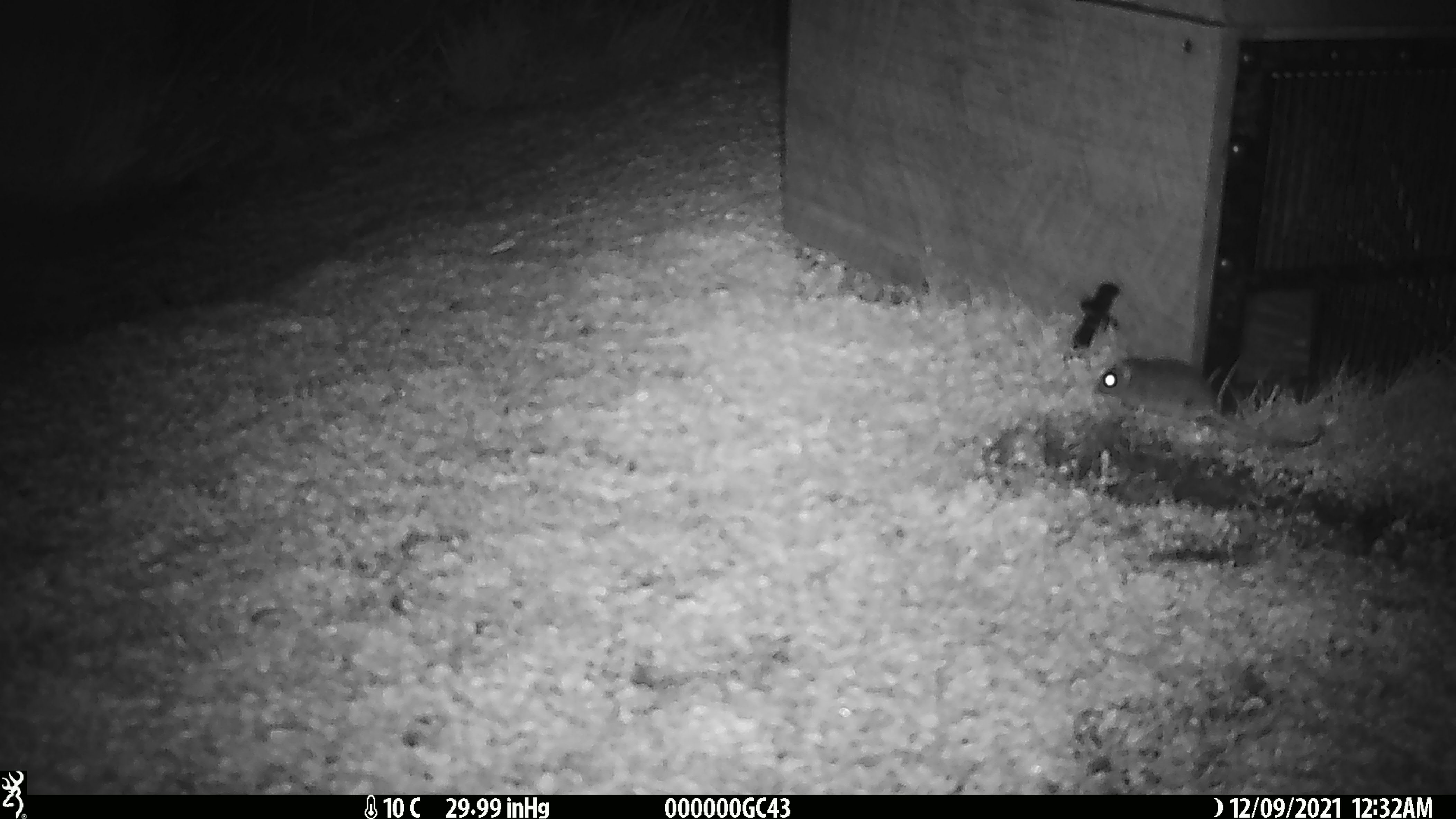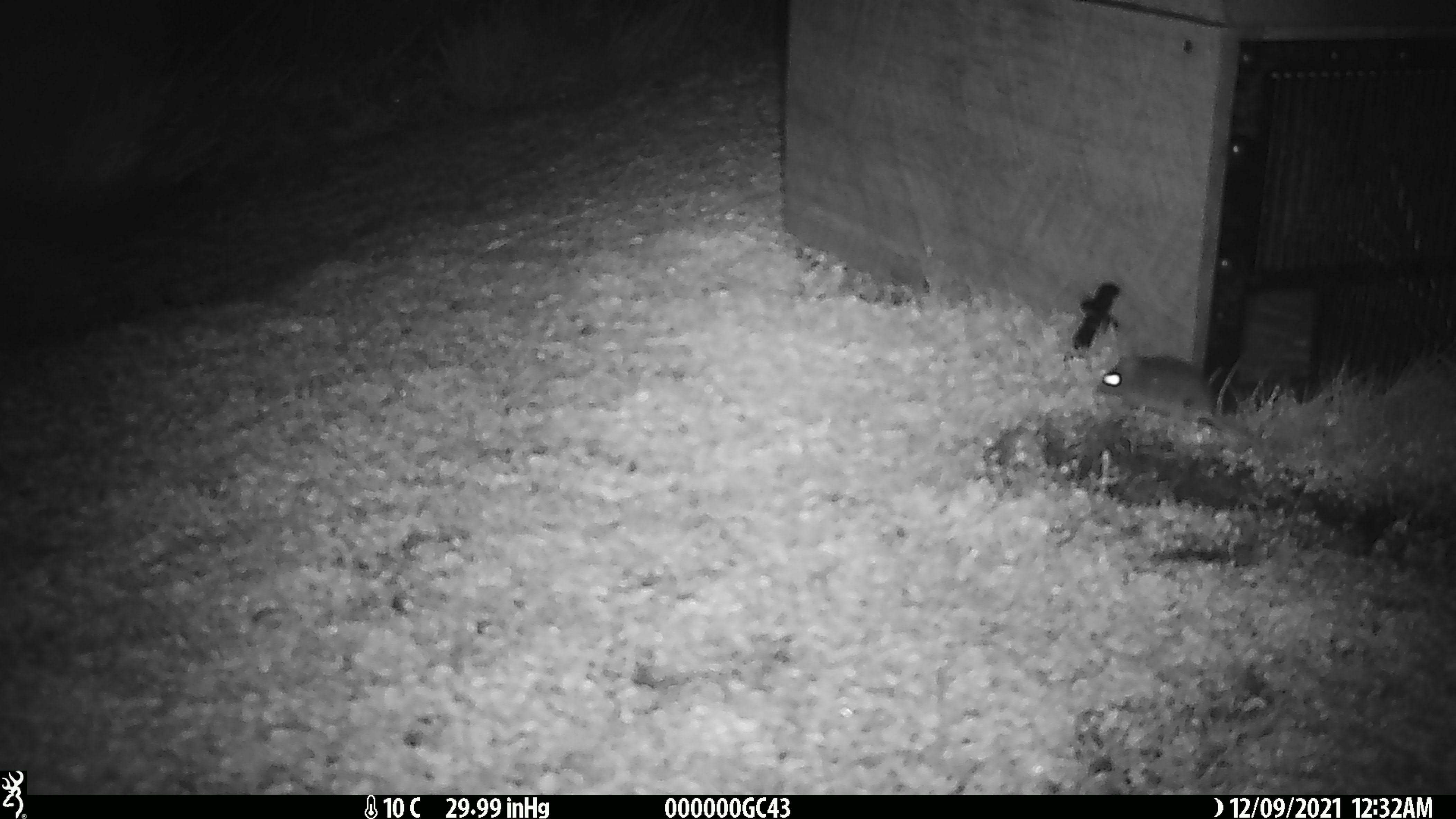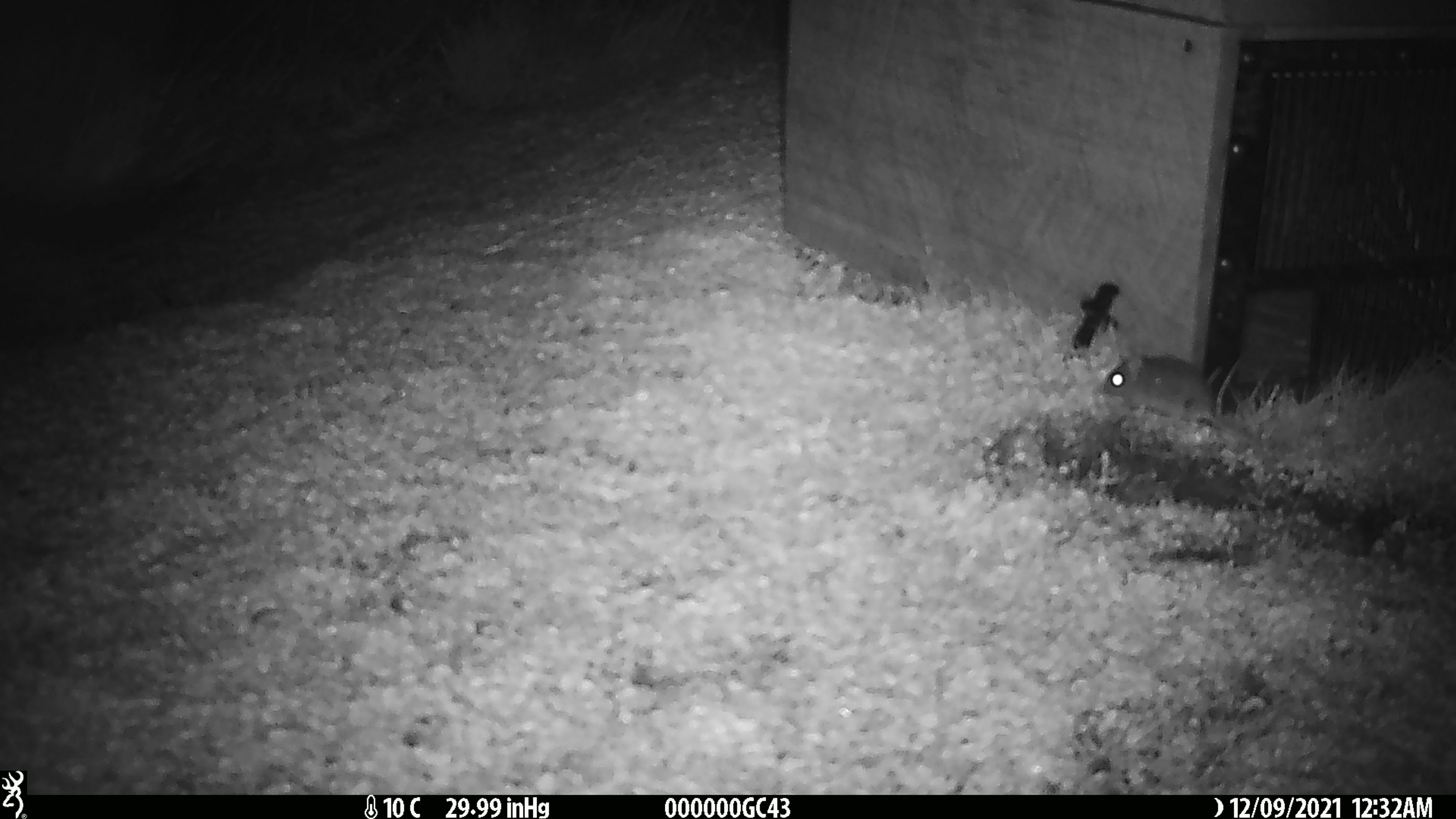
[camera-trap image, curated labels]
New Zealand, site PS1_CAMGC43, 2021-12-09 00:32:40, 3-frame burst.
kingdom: Animalia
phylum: Chordata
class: Mammalia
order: Rodentia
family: Muridae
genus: Mus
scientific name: Mus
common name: mouse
Mouse (Mus).